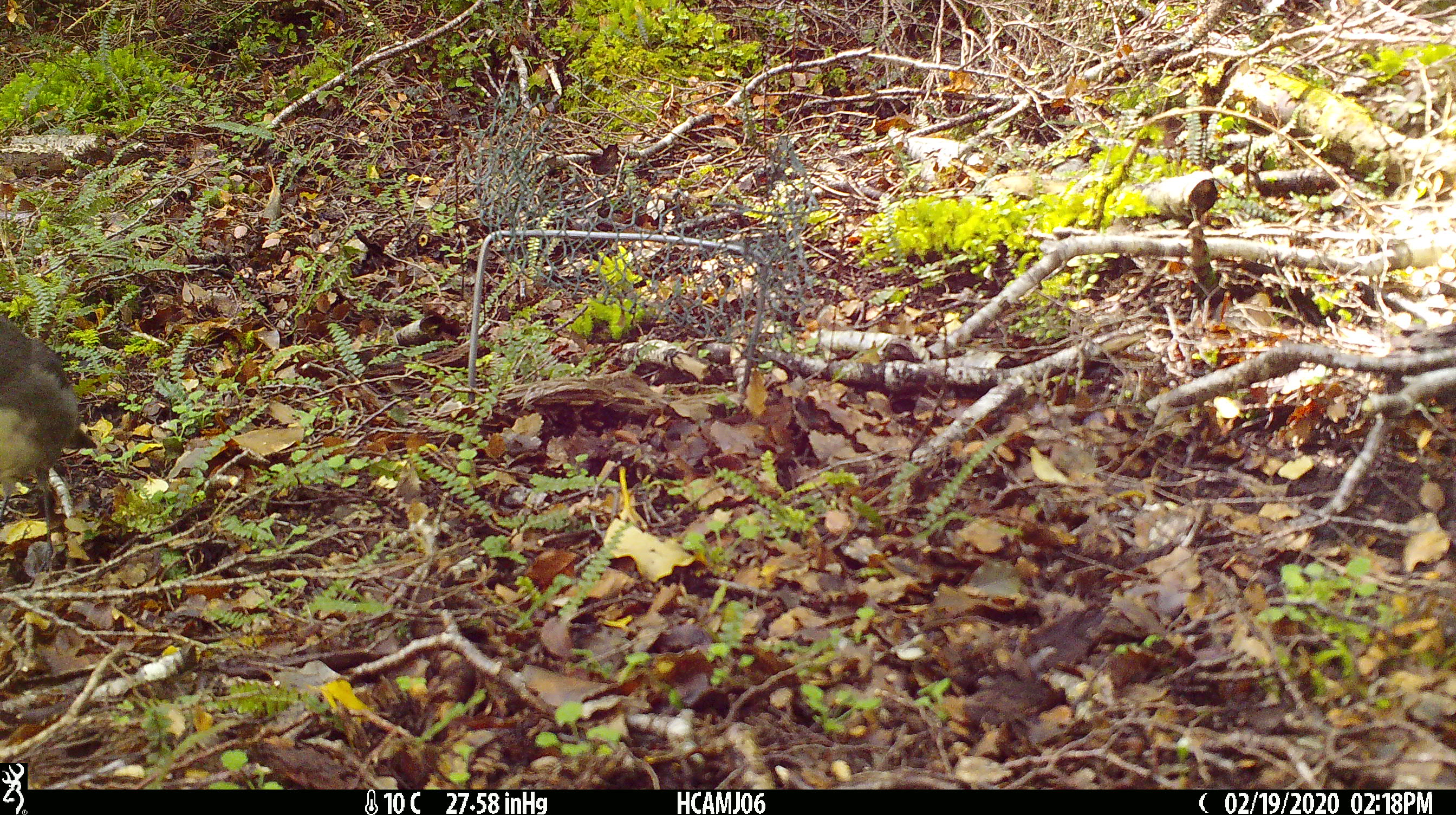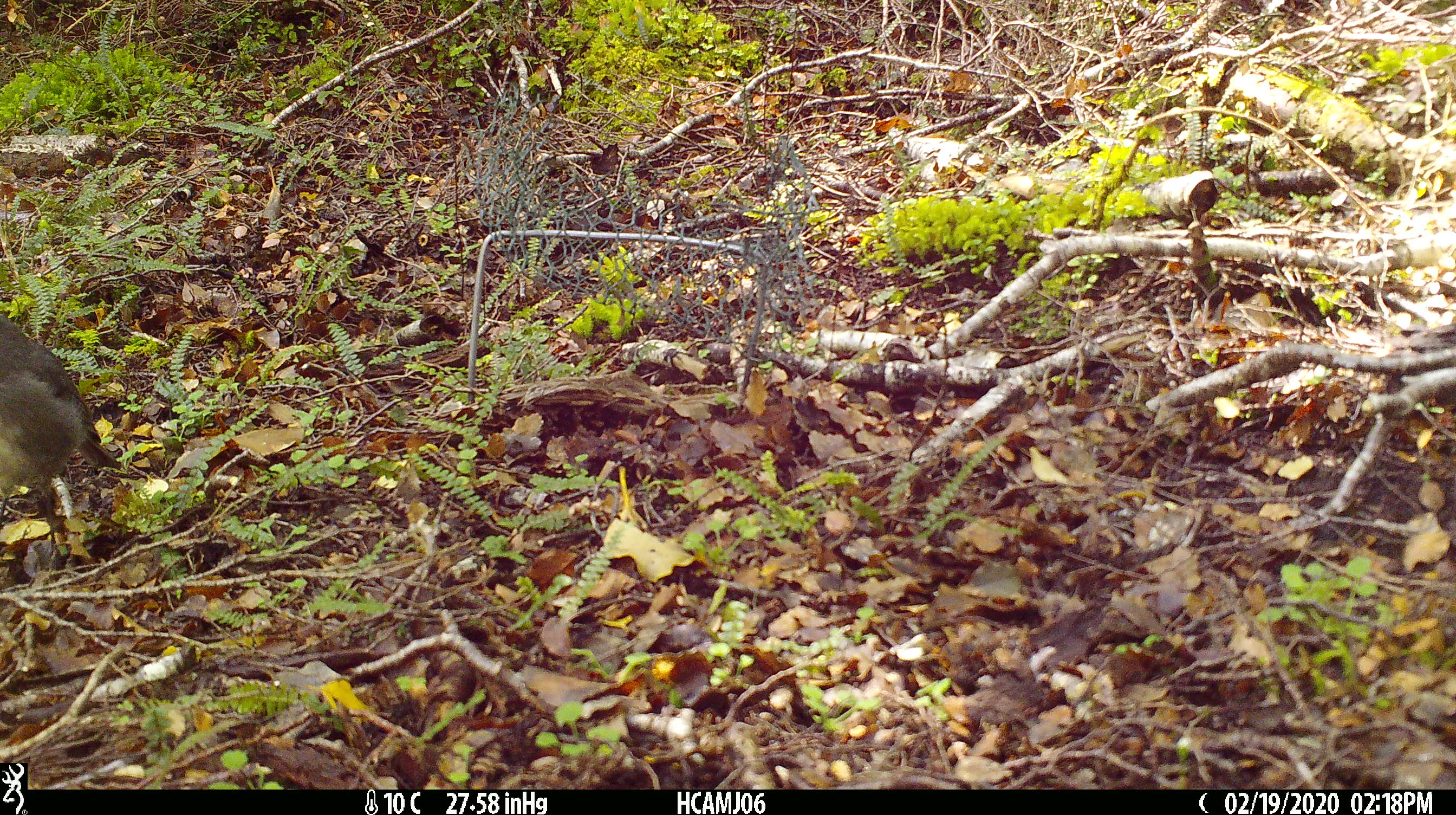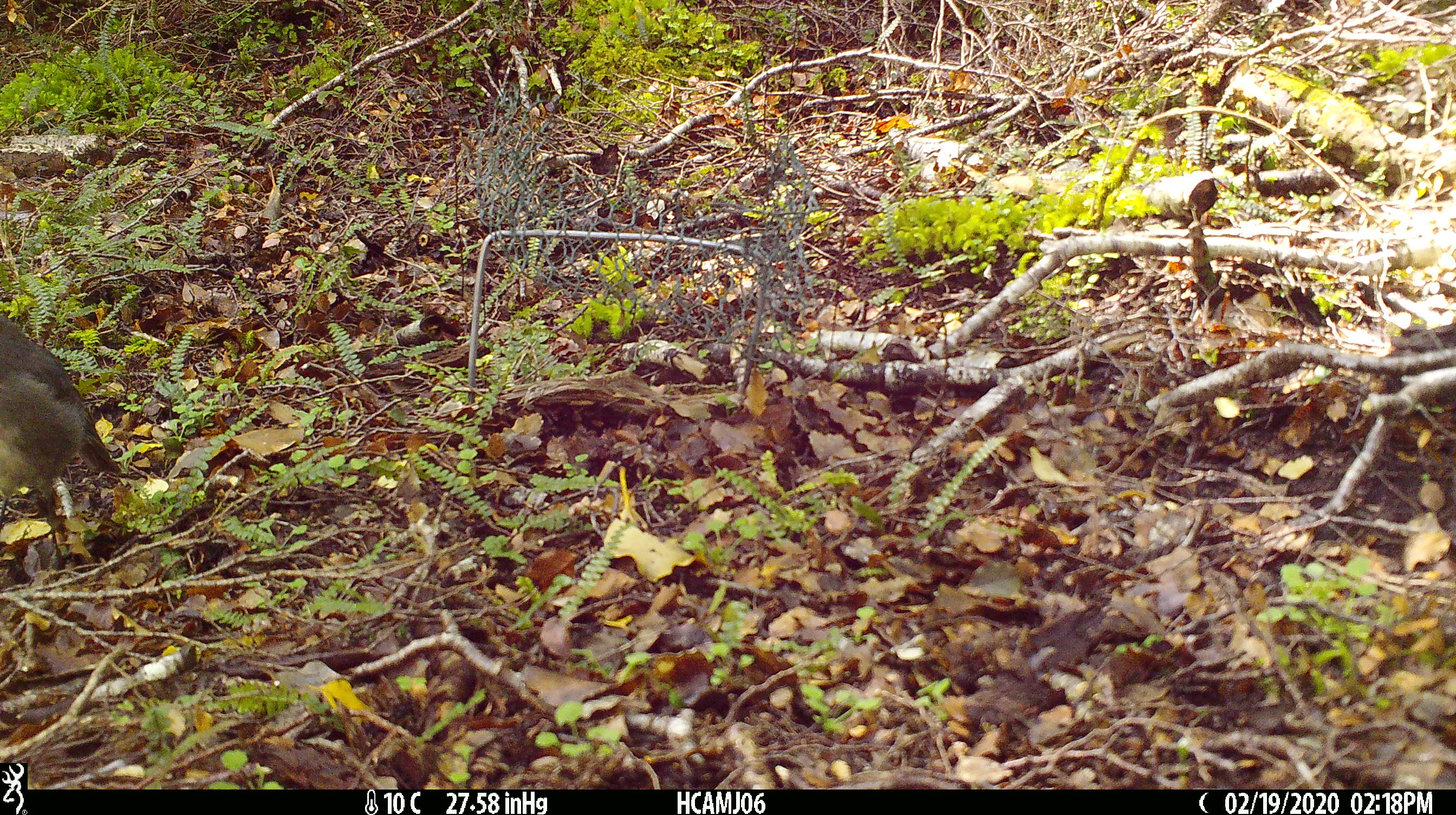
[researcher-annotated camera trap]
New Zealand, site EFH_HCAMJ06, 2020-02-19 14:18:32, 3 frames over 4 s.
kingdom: Animalia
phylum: Chordata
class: Aves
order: Passeriformes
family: Petroicidae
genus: Petroica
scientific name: Petroica australis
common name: new zealand robin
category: robin